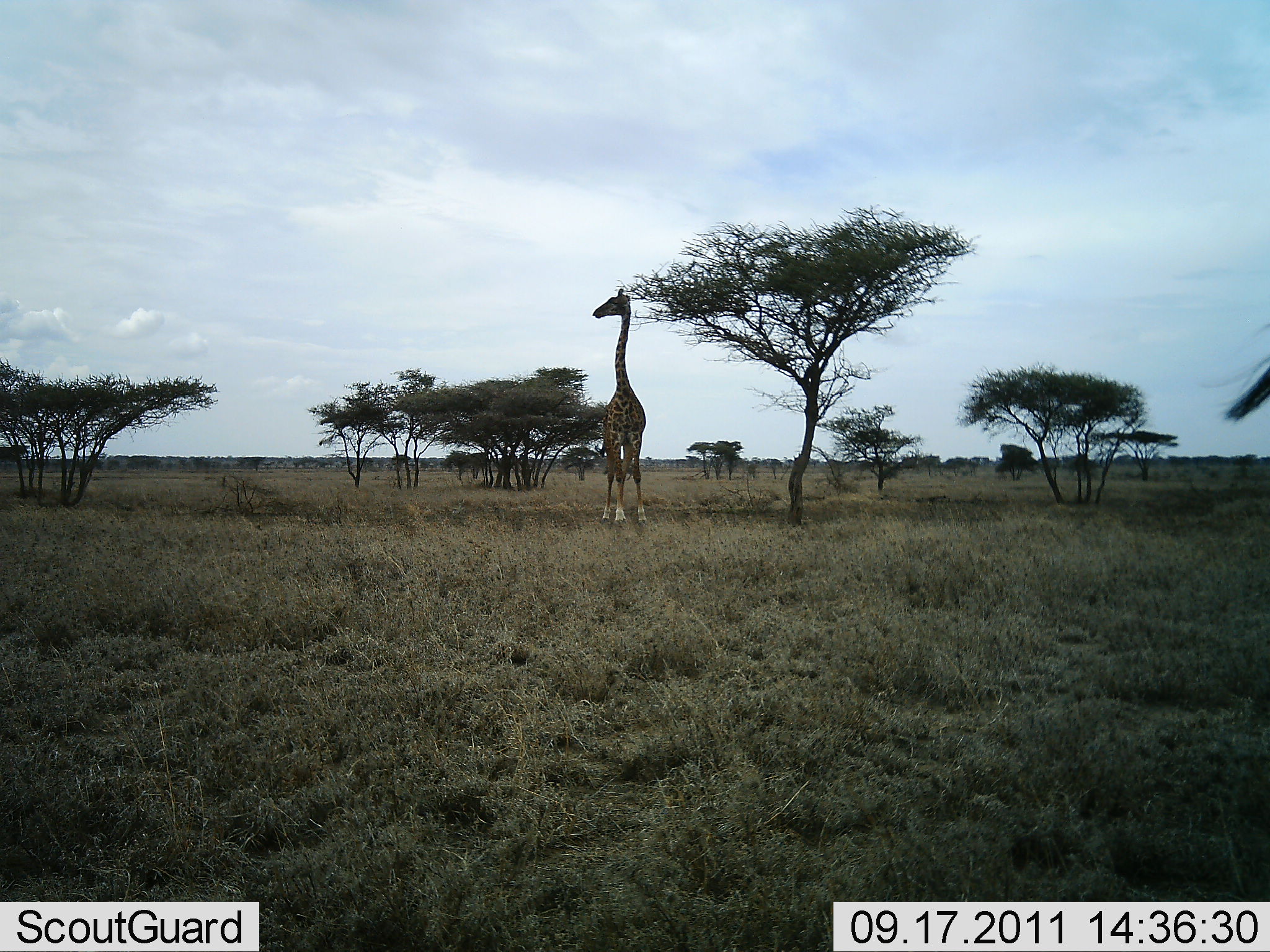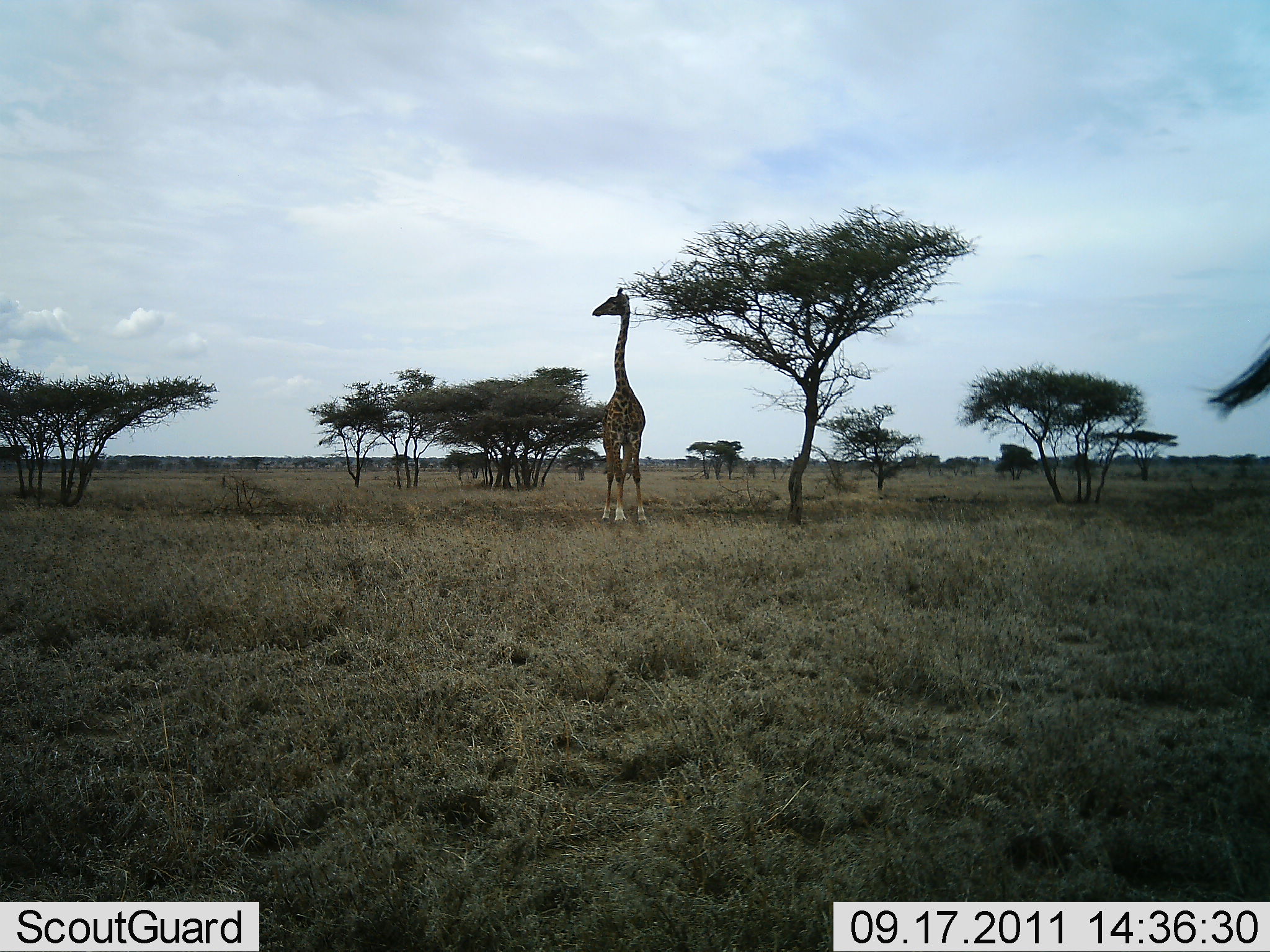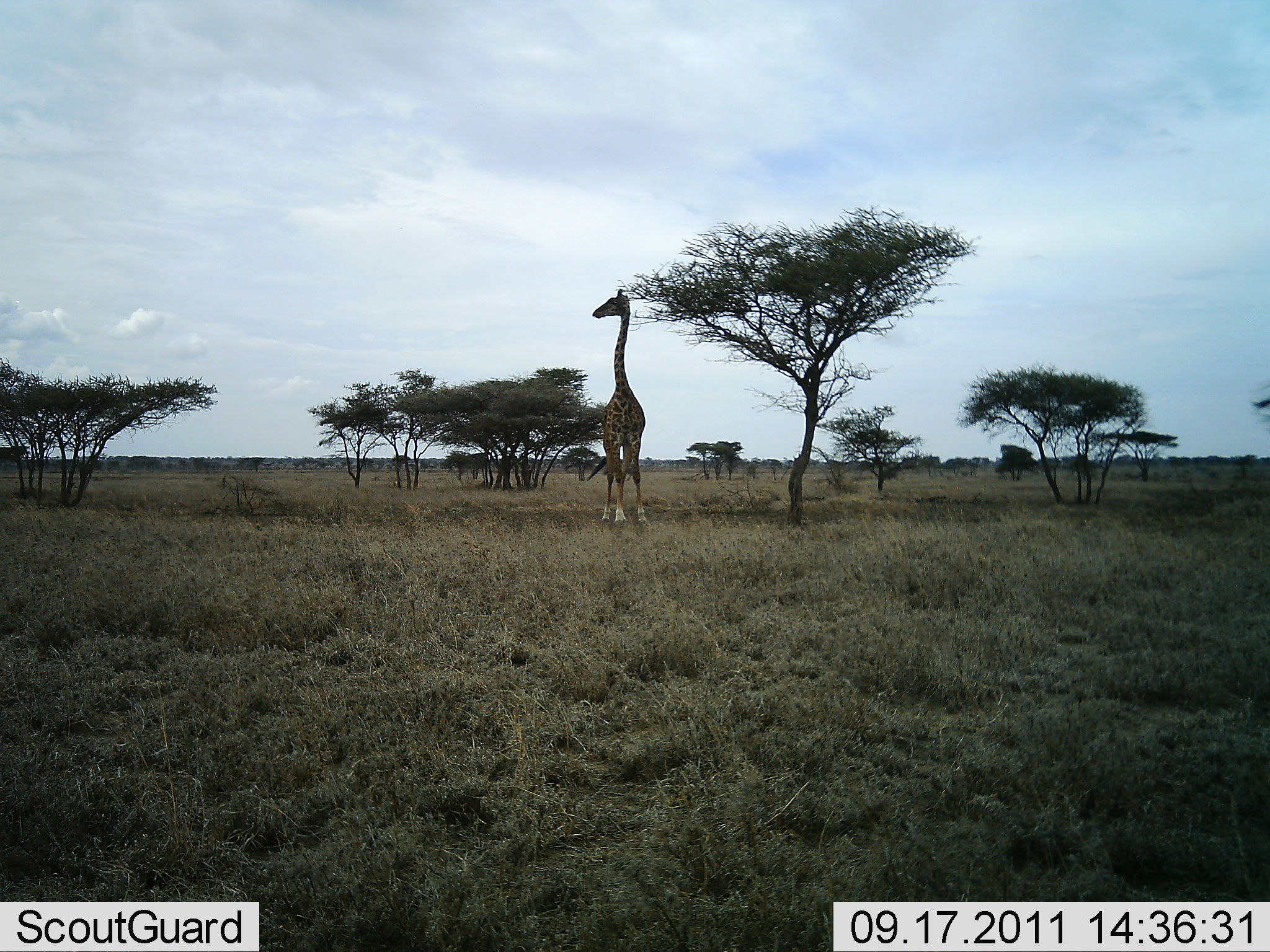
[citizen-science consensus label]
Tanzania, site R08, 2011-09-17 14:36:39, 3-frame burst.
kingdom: Animalia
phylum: Chordata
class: Mammalia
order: Artiodactyla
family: Giraffidae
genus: Giraffa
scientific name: Giraffa camelopardalis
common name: giraffe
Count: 2.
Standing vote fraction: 100%.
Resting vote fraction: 0%.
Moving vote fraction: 0%.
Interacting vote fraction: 0%.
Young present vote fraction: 0%.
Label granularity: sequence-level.